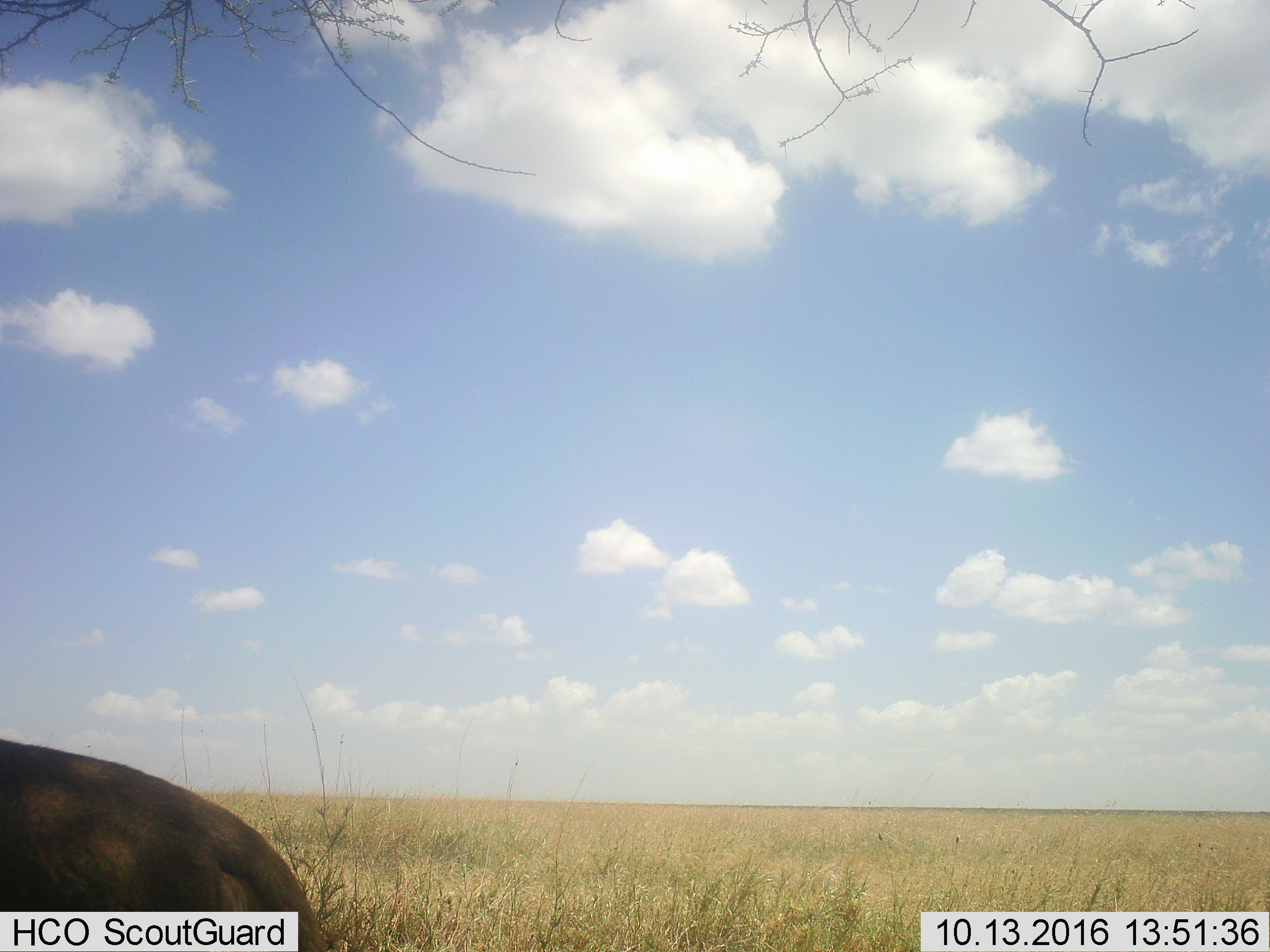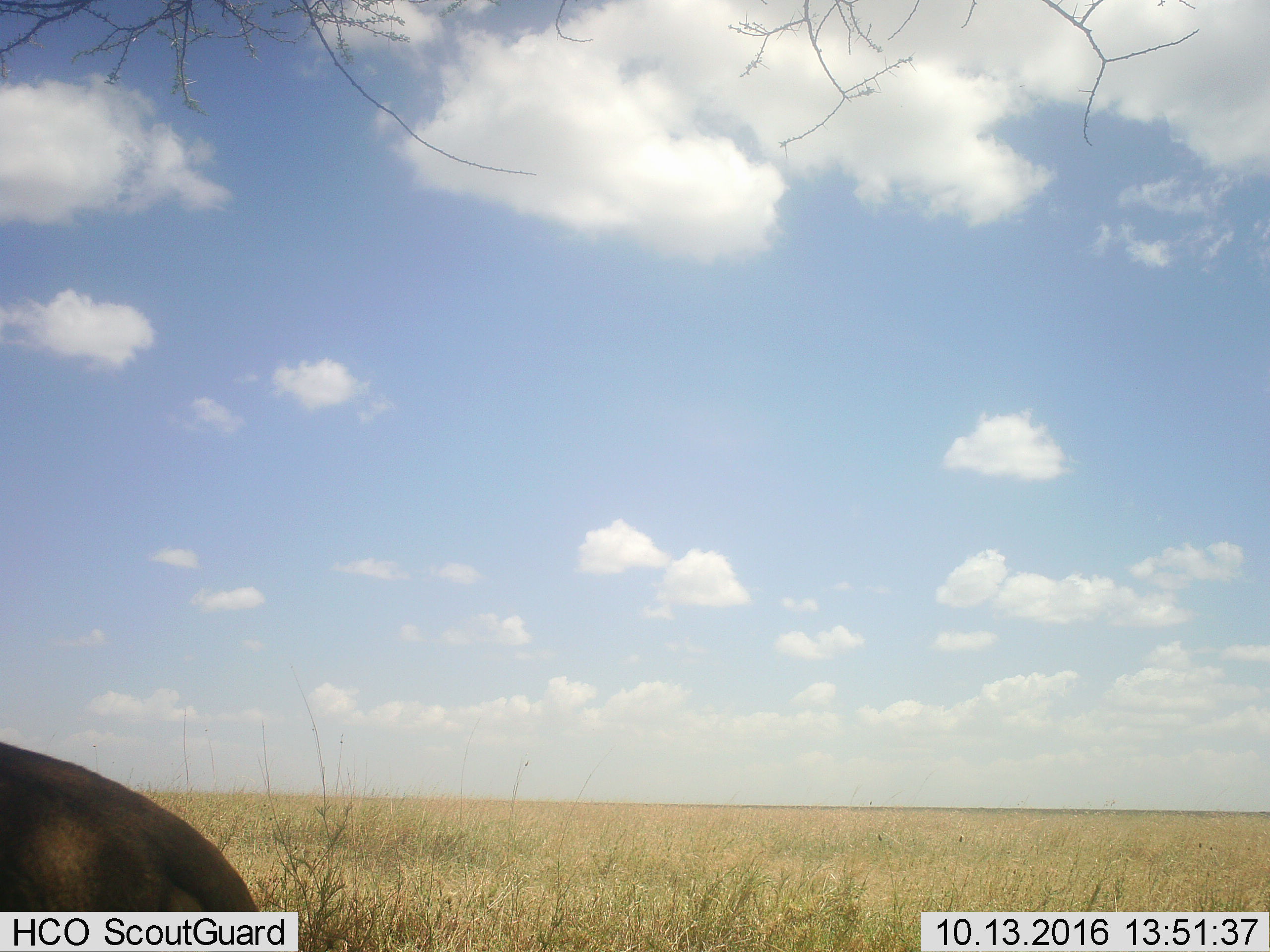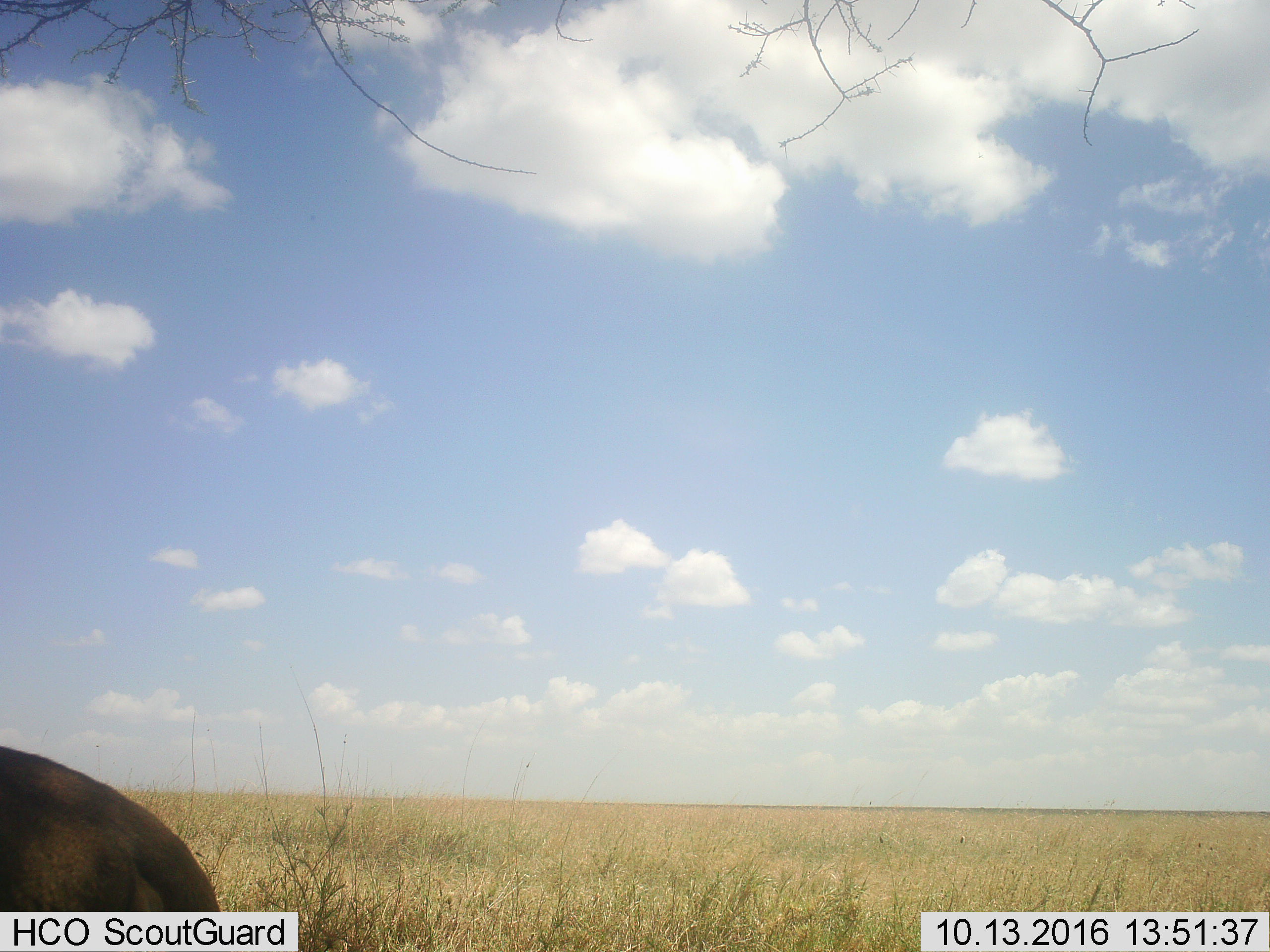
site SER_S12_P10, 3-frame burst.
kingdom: Animalia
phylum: Chordata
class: Mammalia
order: Carnivora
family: Felidae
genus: Panthera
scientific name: Panthera leo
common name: lion female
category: lionfemale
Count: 1.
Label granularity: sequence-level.